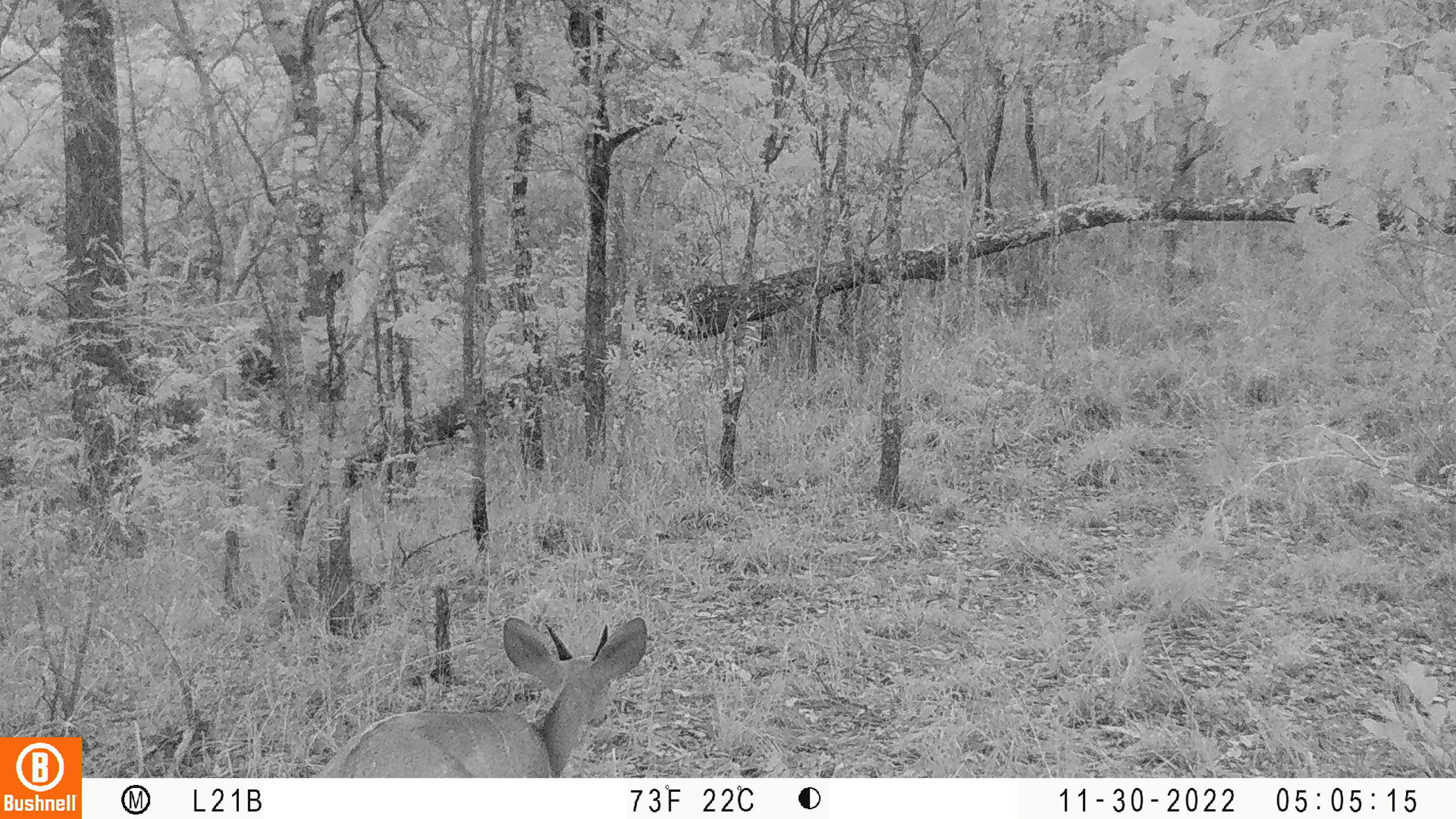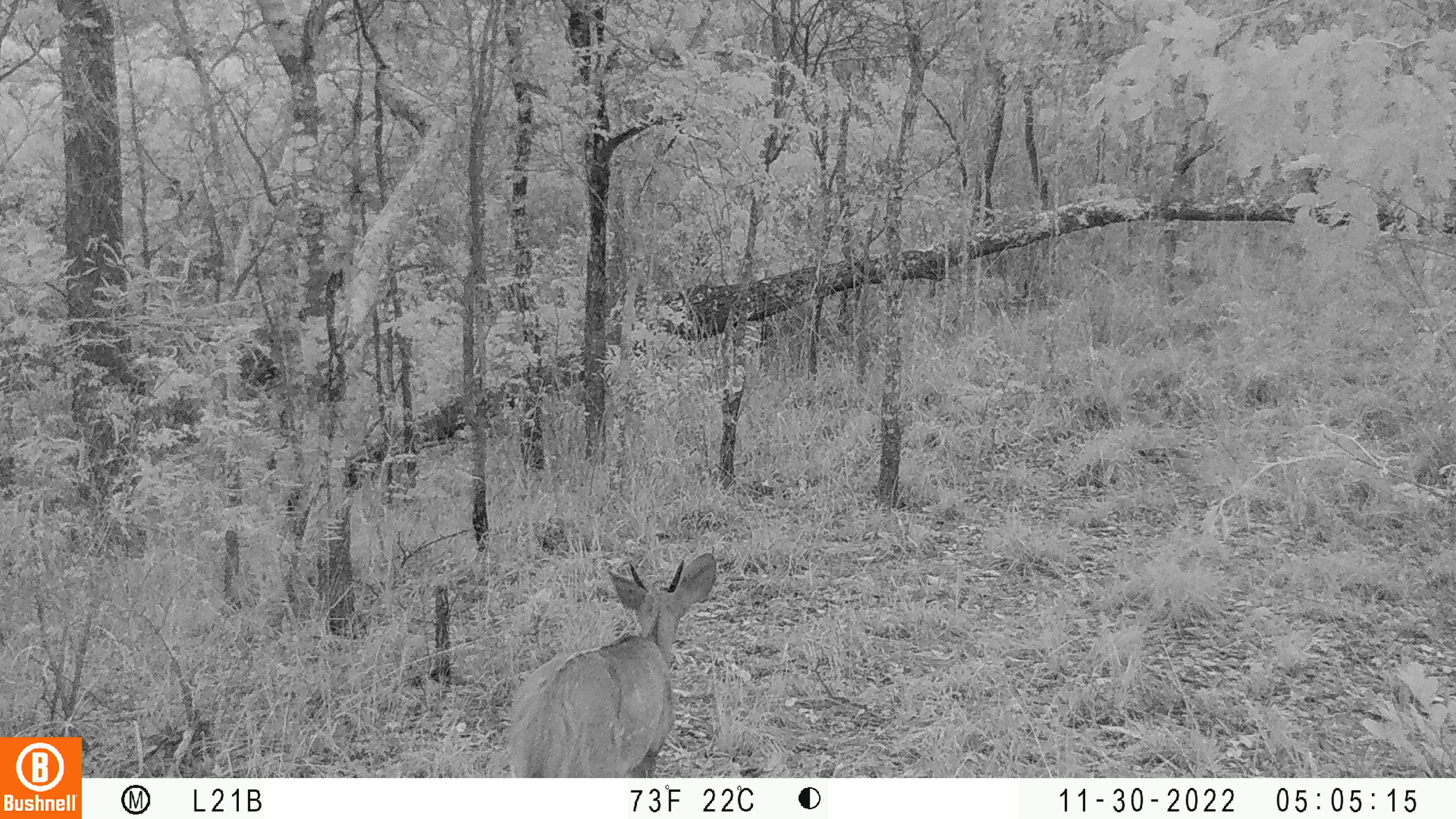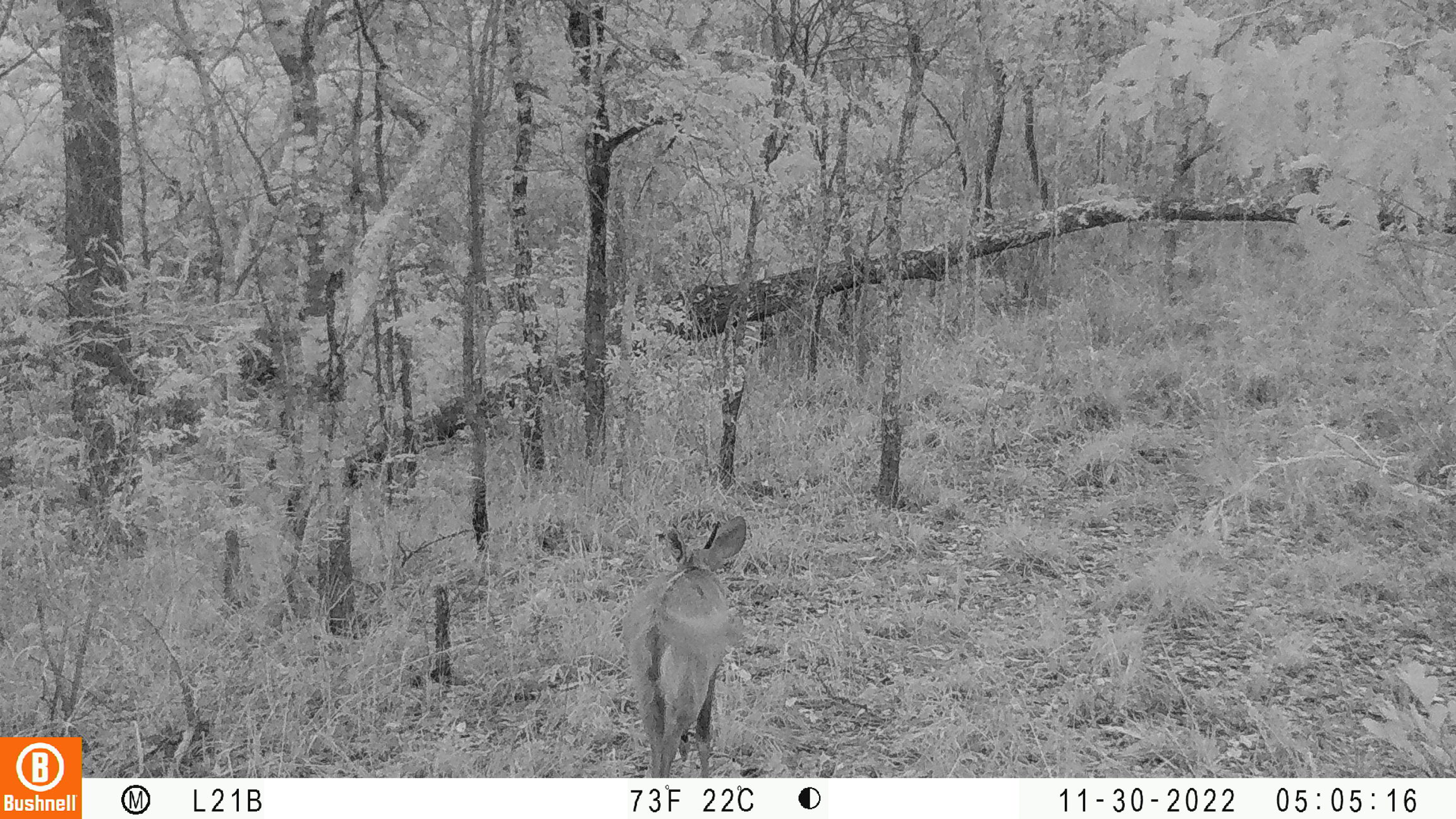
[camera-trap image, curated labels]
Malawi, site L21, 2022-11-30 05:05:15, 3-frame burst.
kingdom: Animalia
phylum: Chordata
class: Mammalia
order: Artiodactyla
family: Bovidae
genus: Tragelaphus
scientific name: Tragelaphus sylvaticus sylvaticus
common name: cape bushbuck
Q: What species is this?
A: Cape bushbuck (Tragelaphus sylvaticus sylvaticus).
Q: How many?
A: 1.